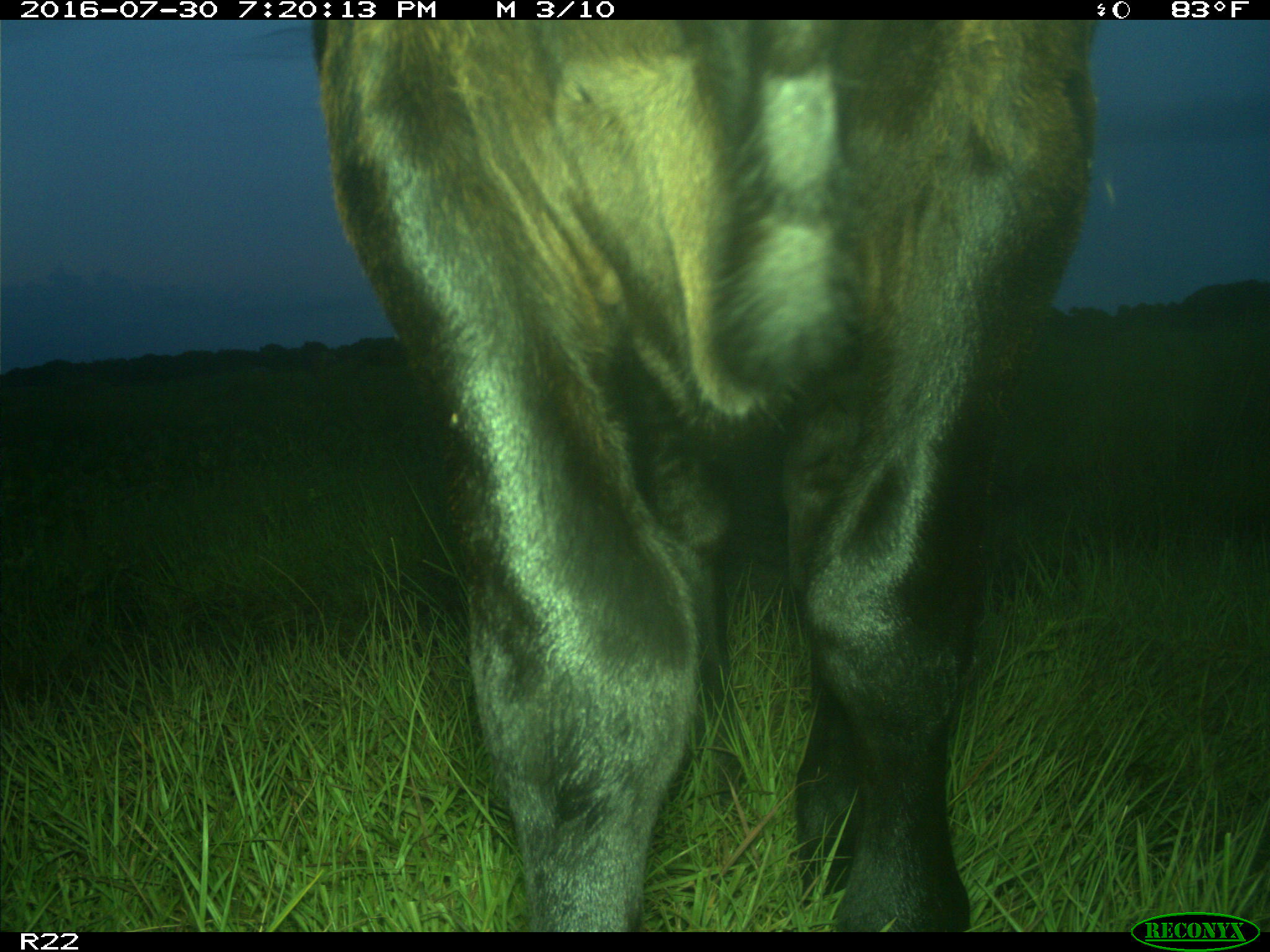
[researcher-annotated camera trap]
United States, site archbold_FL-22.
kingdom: Animalia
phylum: Chordata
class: Mammalia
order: Artiodactyla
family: Bovidae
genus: Bos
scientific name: Bos taurus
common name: domestic cow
Bos taurus (domestic cow).